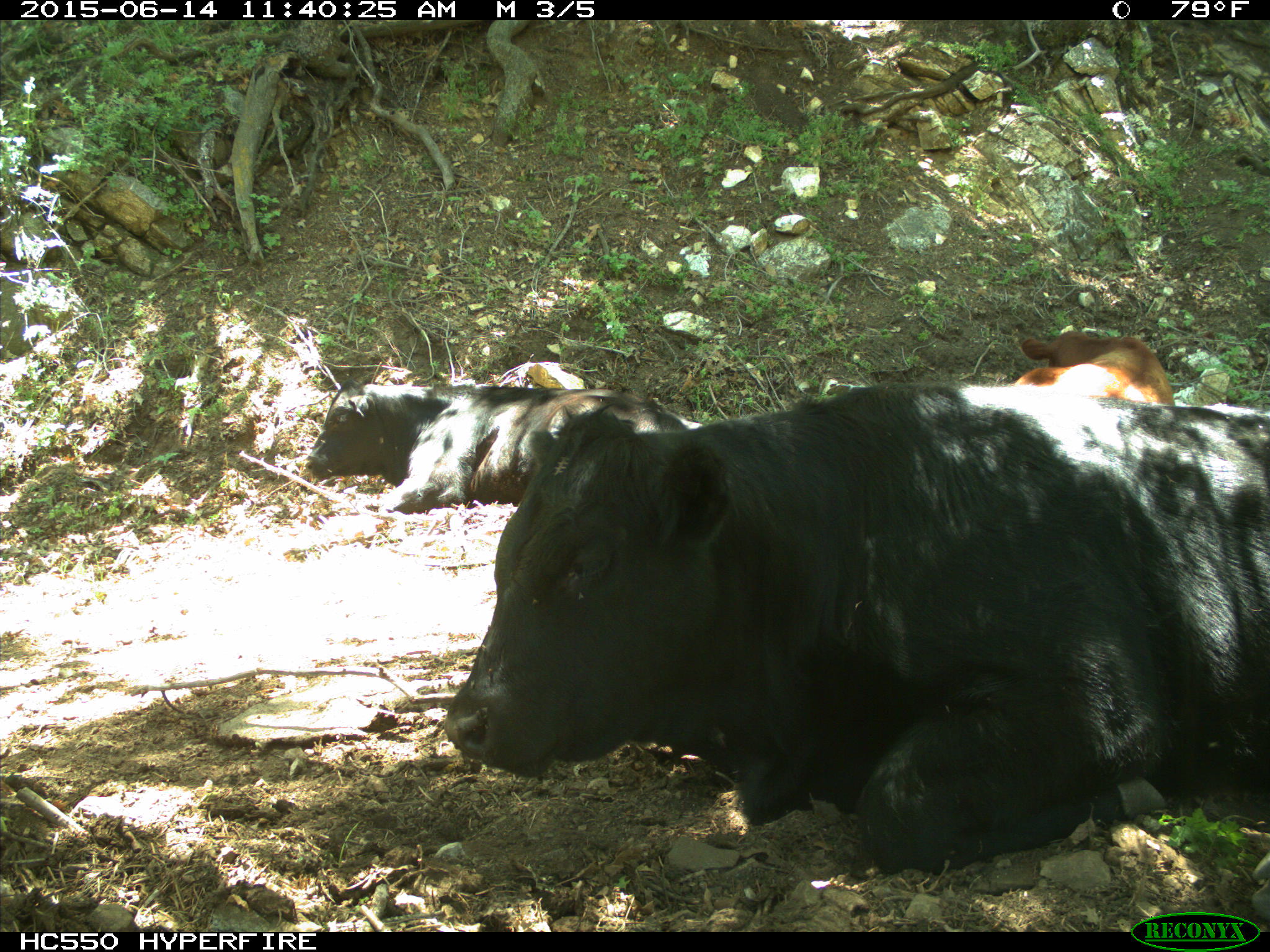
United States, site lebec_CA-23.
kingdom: Animalia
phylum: Chordata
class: Mammalia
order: Artiodactyla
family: Bovidae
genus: Bos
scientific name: Bos taurus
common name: domestic cow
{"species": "Bos taurus (domestic cow)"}